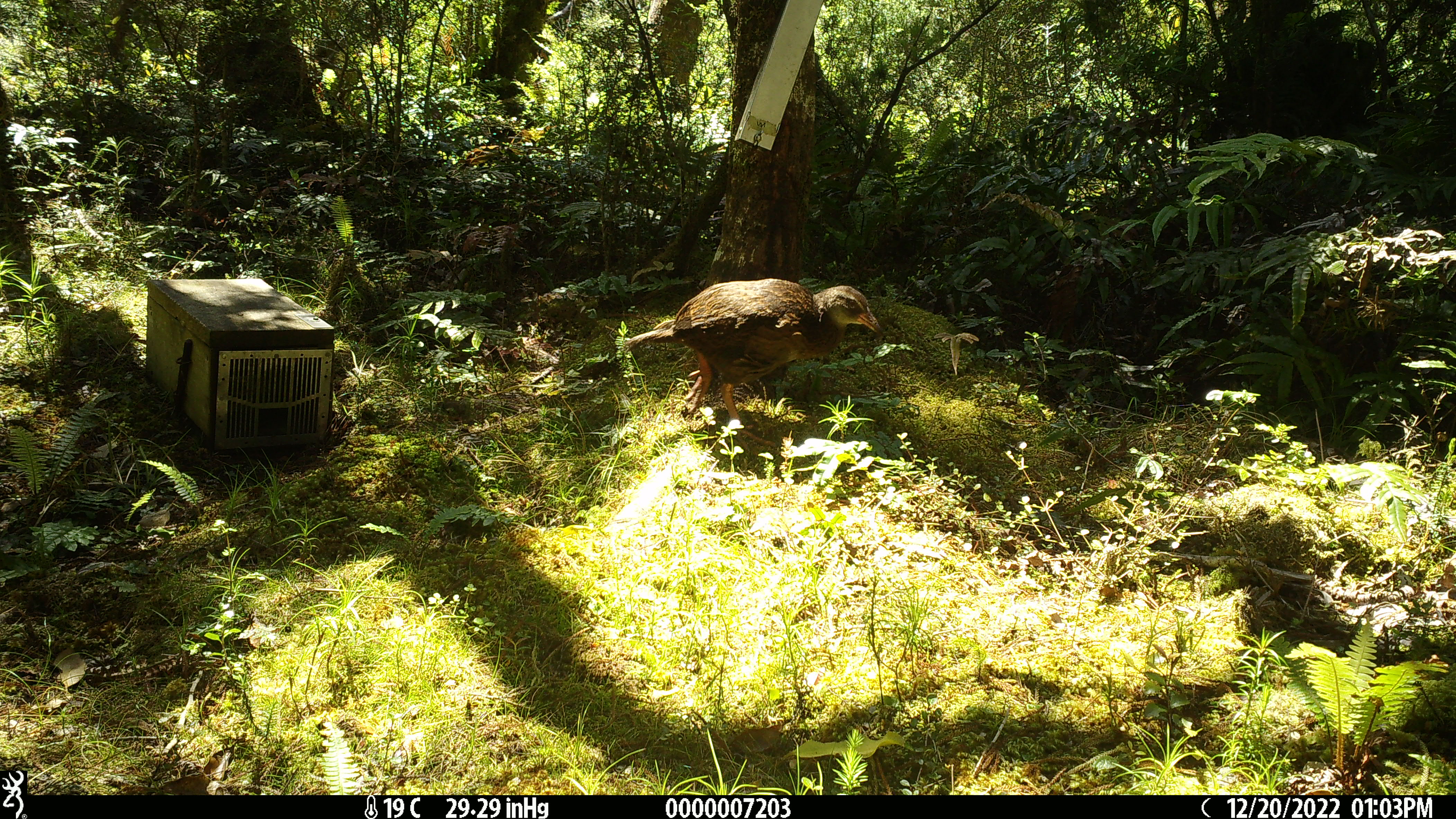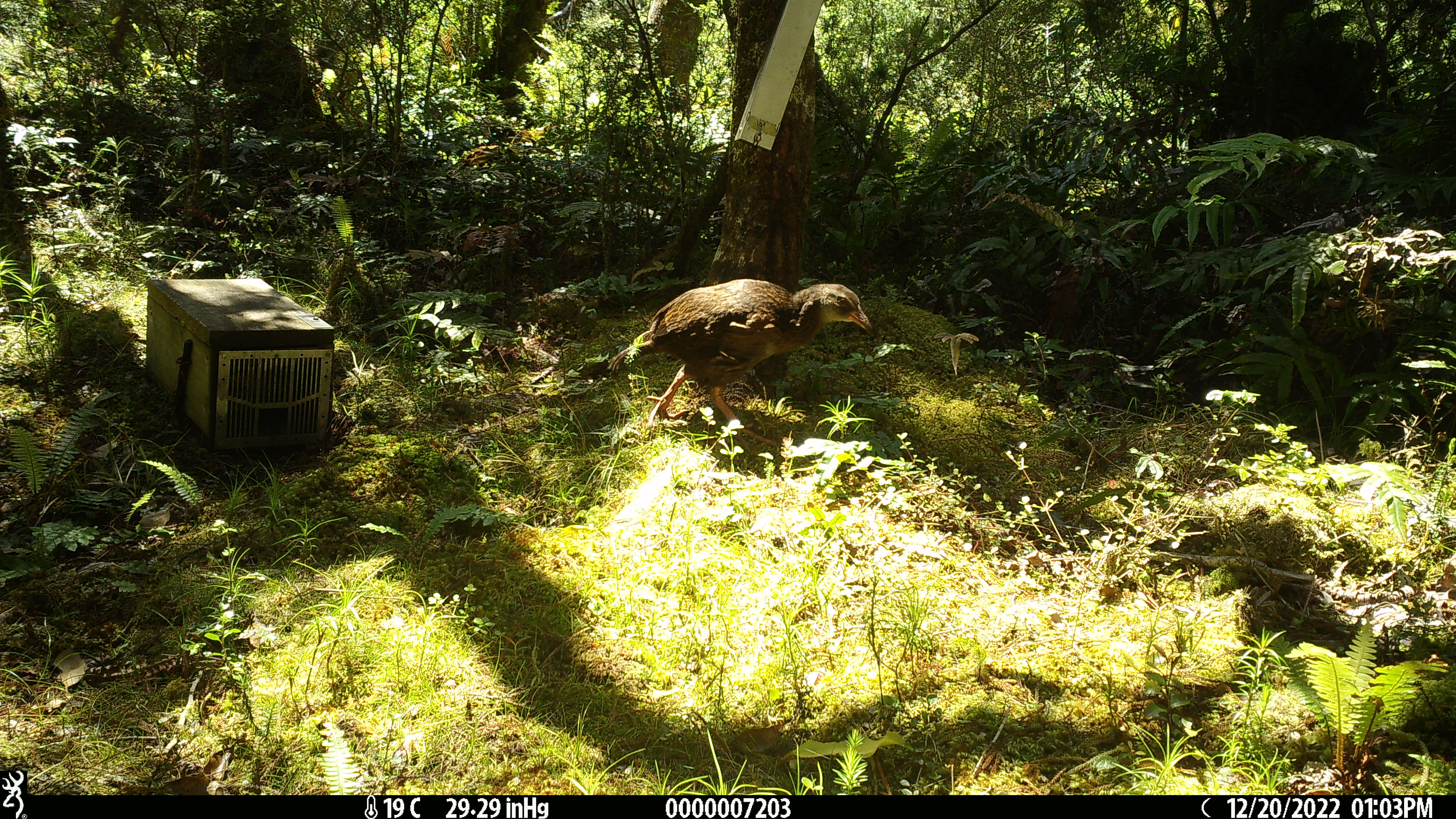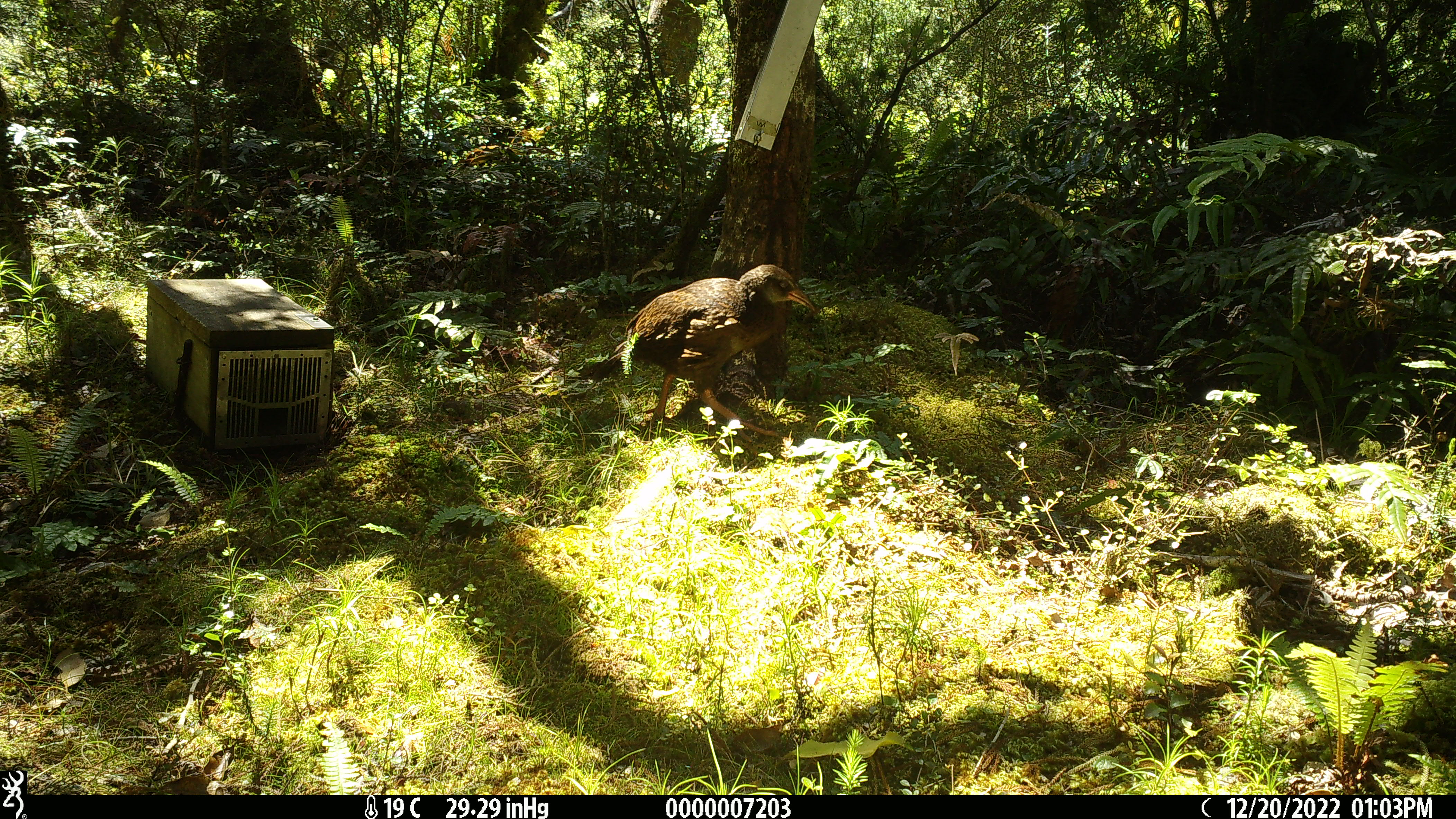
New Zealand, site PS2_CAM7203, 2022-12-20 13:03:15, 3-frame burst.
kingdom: Animalia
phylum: Chordata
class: Aves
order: Gruiformes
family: Rallidae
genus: Gallirallus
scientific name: Gallirallus australis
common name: weka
Weka (Gallirallus australis).